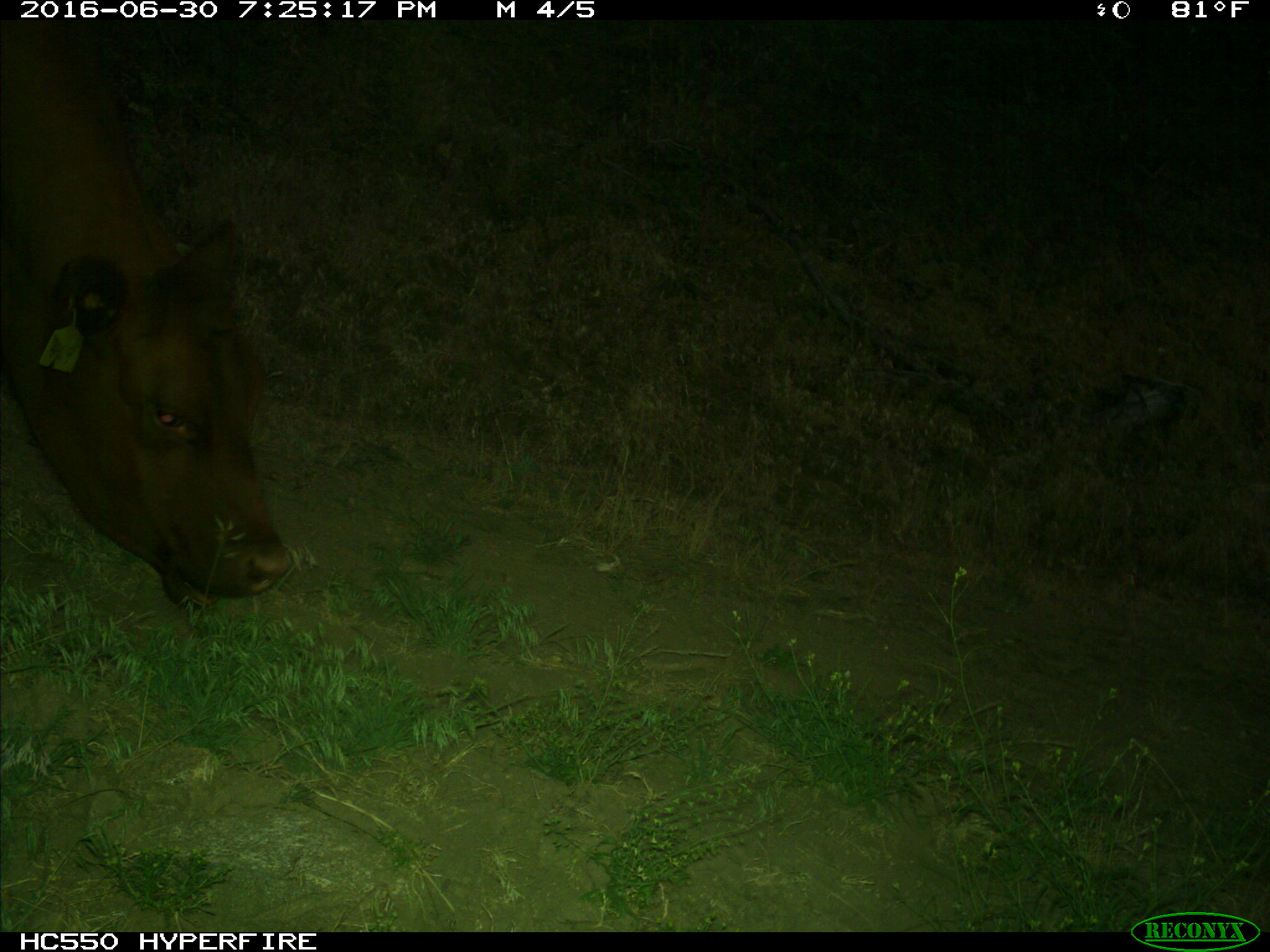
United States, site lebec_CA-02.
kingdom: Animalia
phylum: Chordata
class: Mammalia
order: Artiodactyla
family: Bovidae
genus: Bos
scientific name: Bos taurus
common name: domestic cow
Bos taurus (domestic cow).